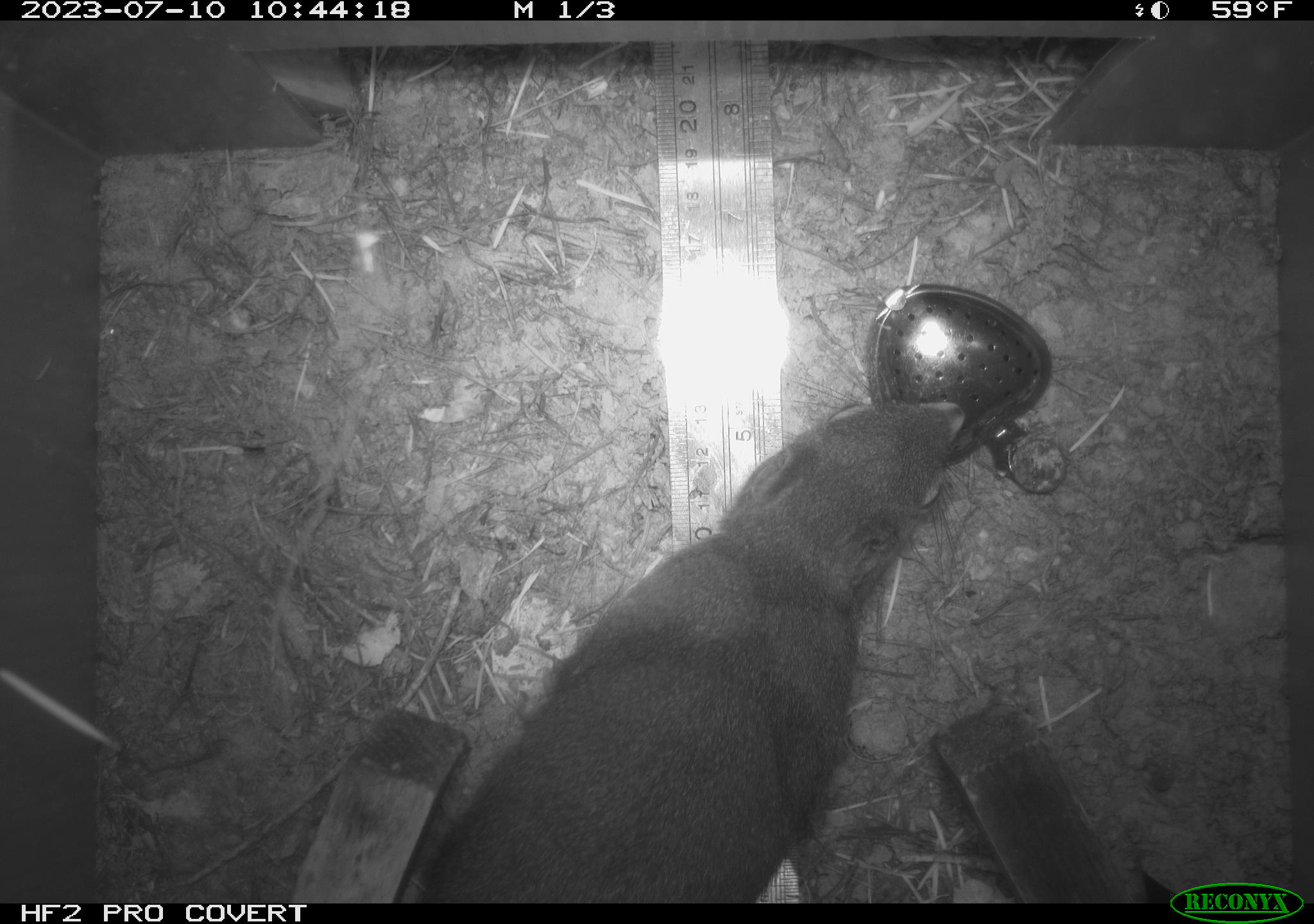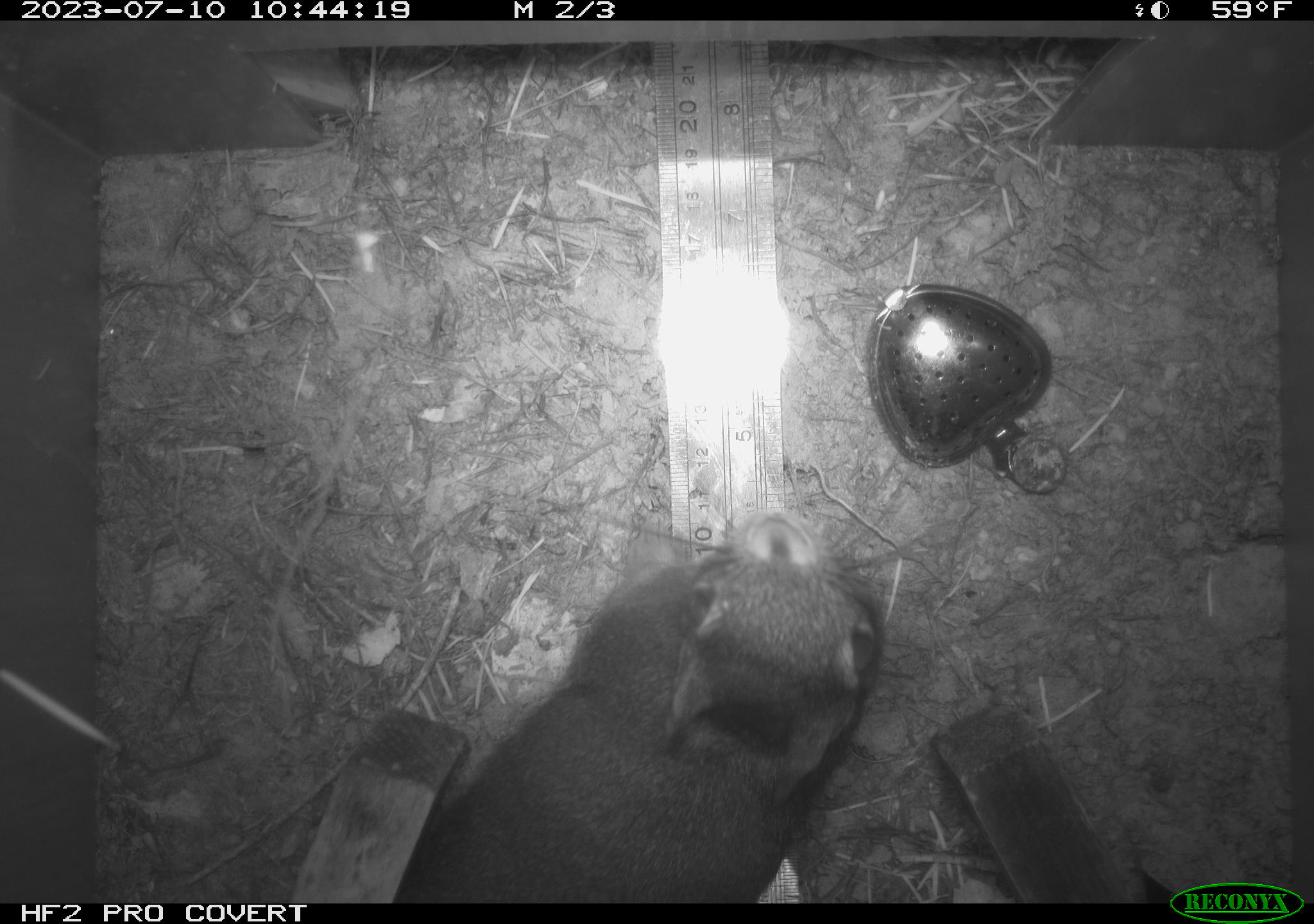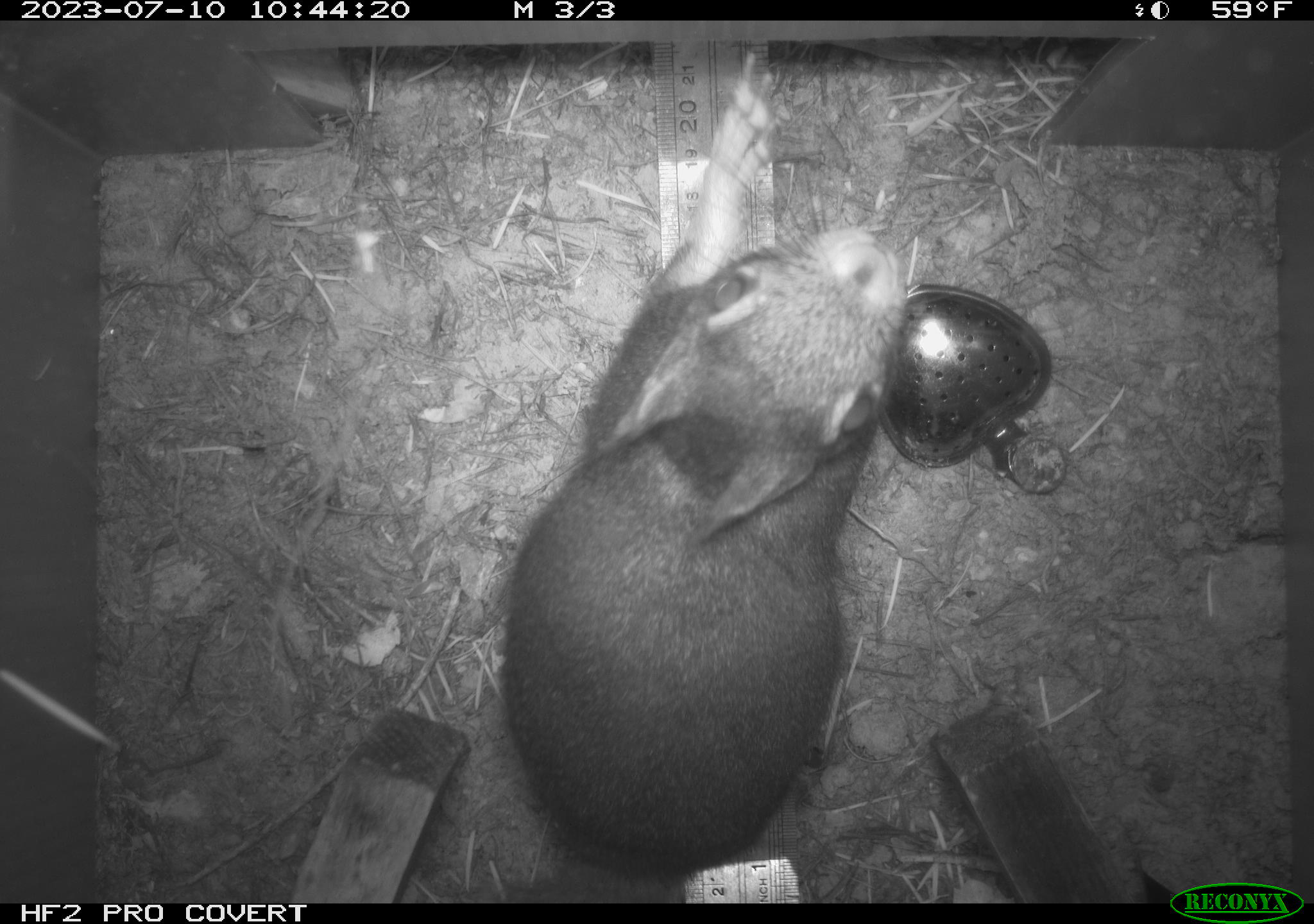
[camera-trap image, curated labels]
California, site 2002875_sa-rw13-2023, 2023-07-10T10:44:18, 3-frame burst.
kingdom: Animalia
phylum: Chordata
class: Mammalia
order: Rodentia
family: Sciuridae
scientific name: Sciuridae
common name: squirrels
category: sciuridae family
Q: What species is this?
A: Sciuridae family (squirrels) (Sciuridae).